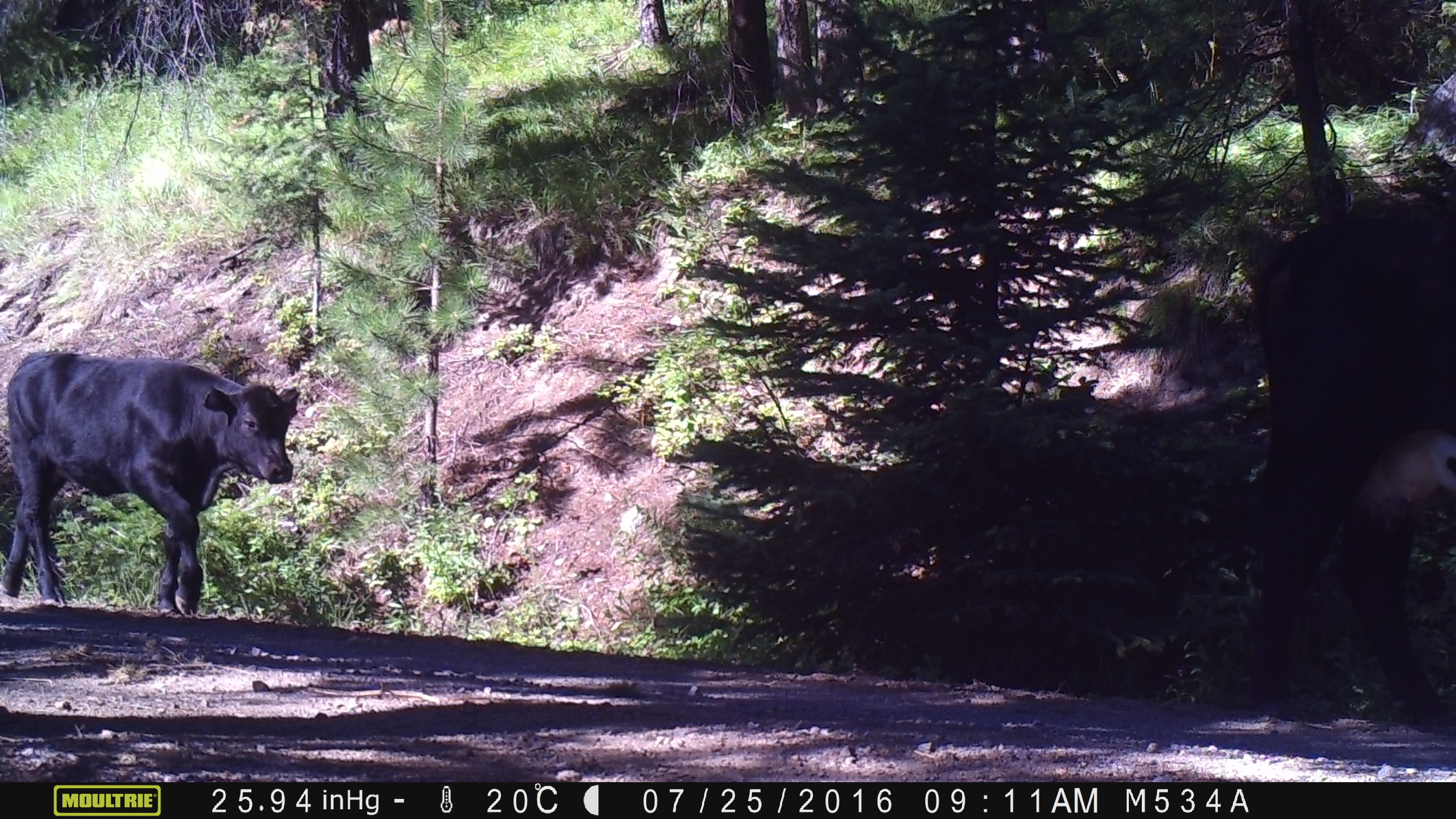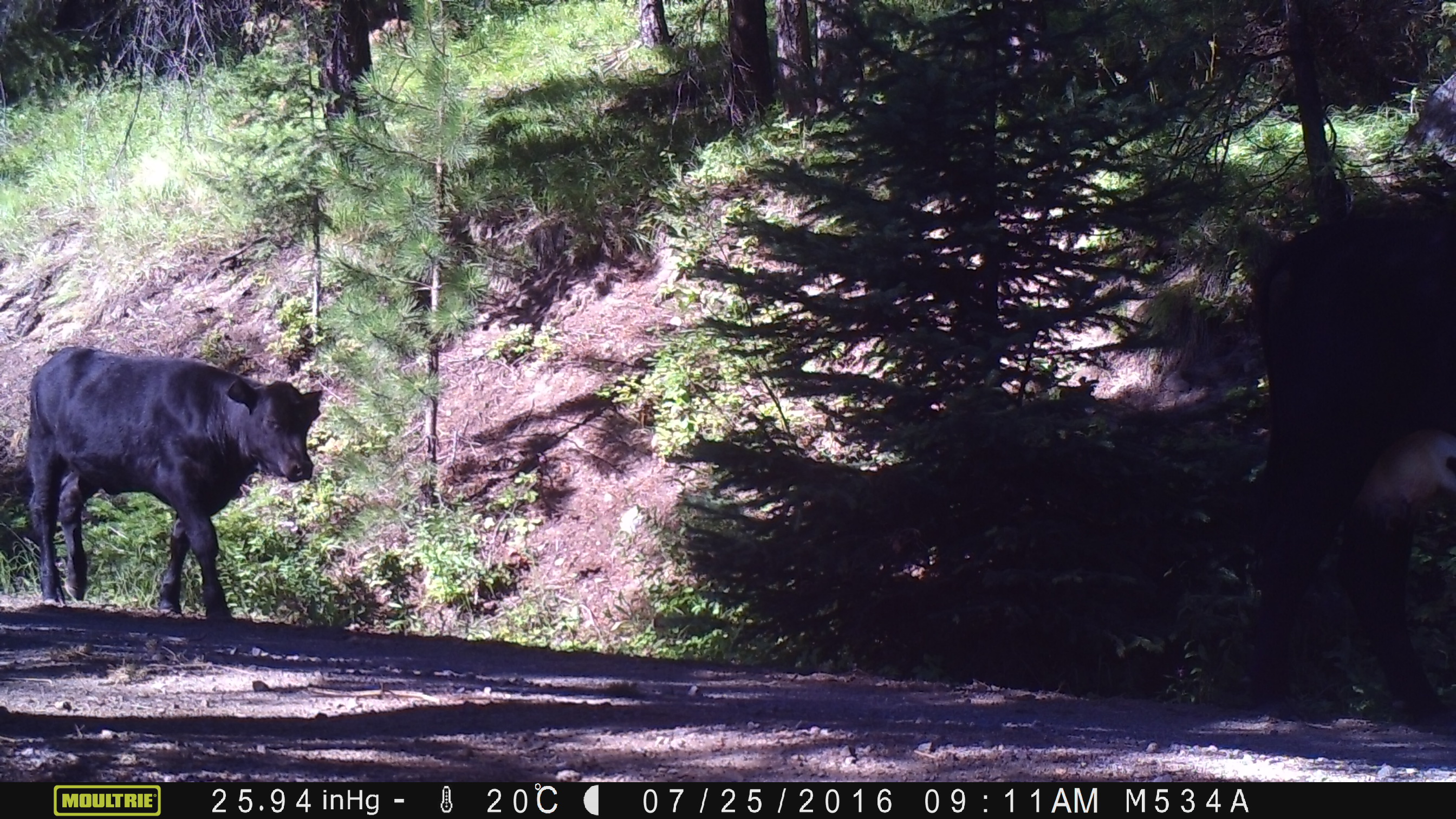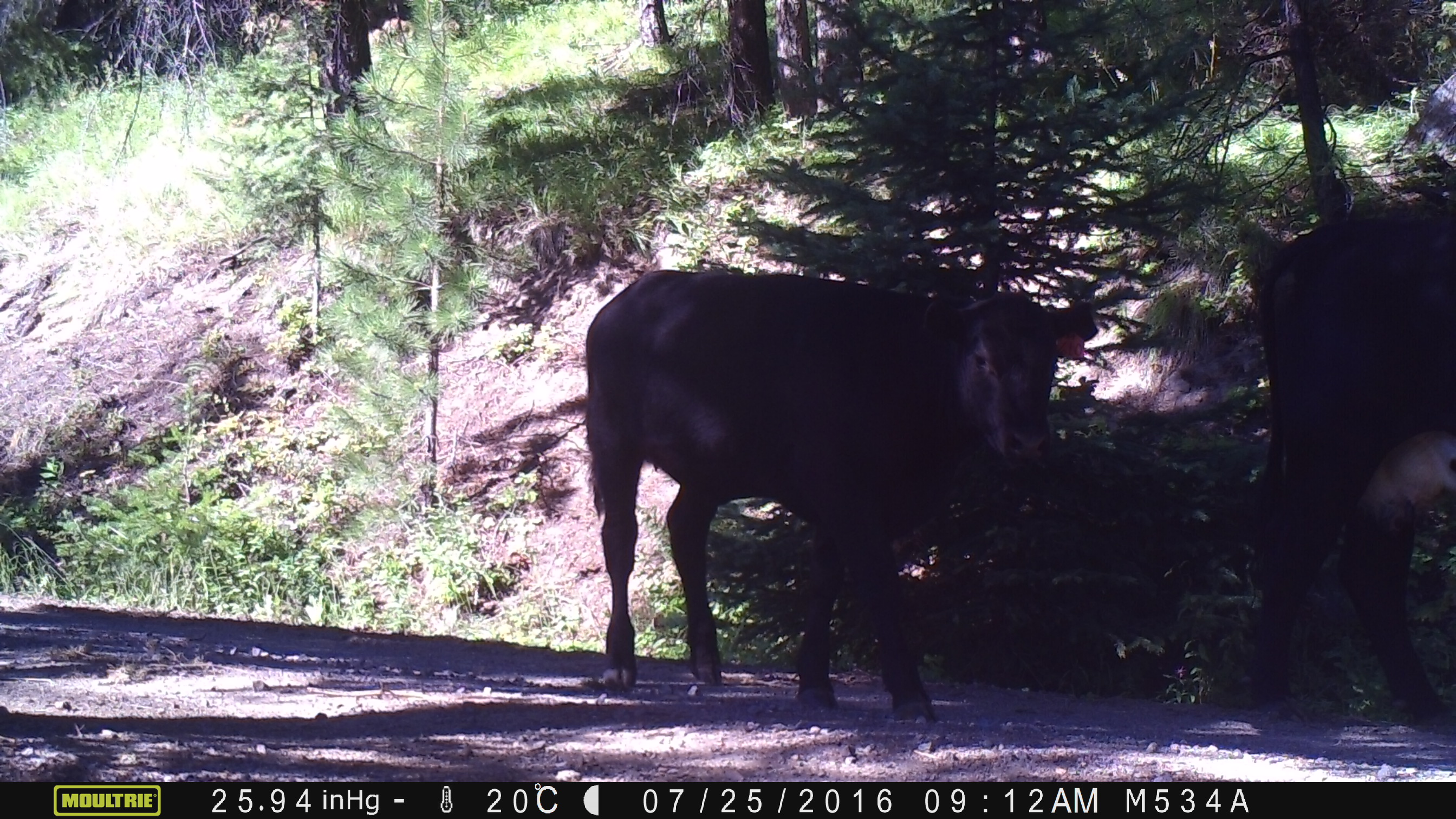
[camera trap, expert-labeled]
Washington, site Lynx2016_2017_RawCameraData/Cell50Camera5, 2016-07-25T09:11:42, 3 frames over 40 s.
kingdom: Animalia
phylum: Chordata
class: Mammalia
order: Artiodactyla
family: Bovidae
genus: Bos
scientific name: Bos taurus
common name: domestic cattle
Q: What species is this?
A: Domestic cattle (Bos taurus).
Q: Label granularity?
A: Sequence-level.